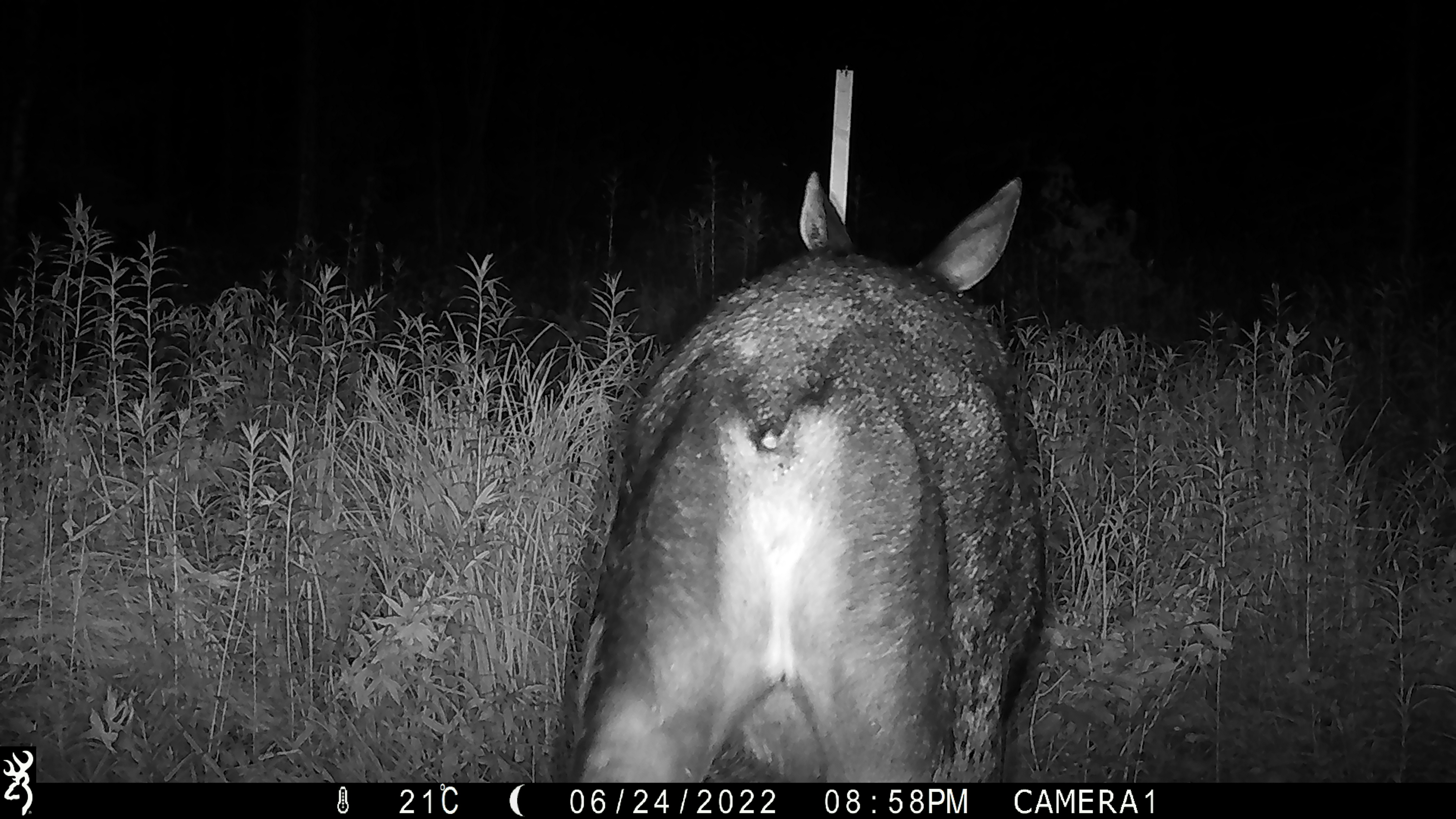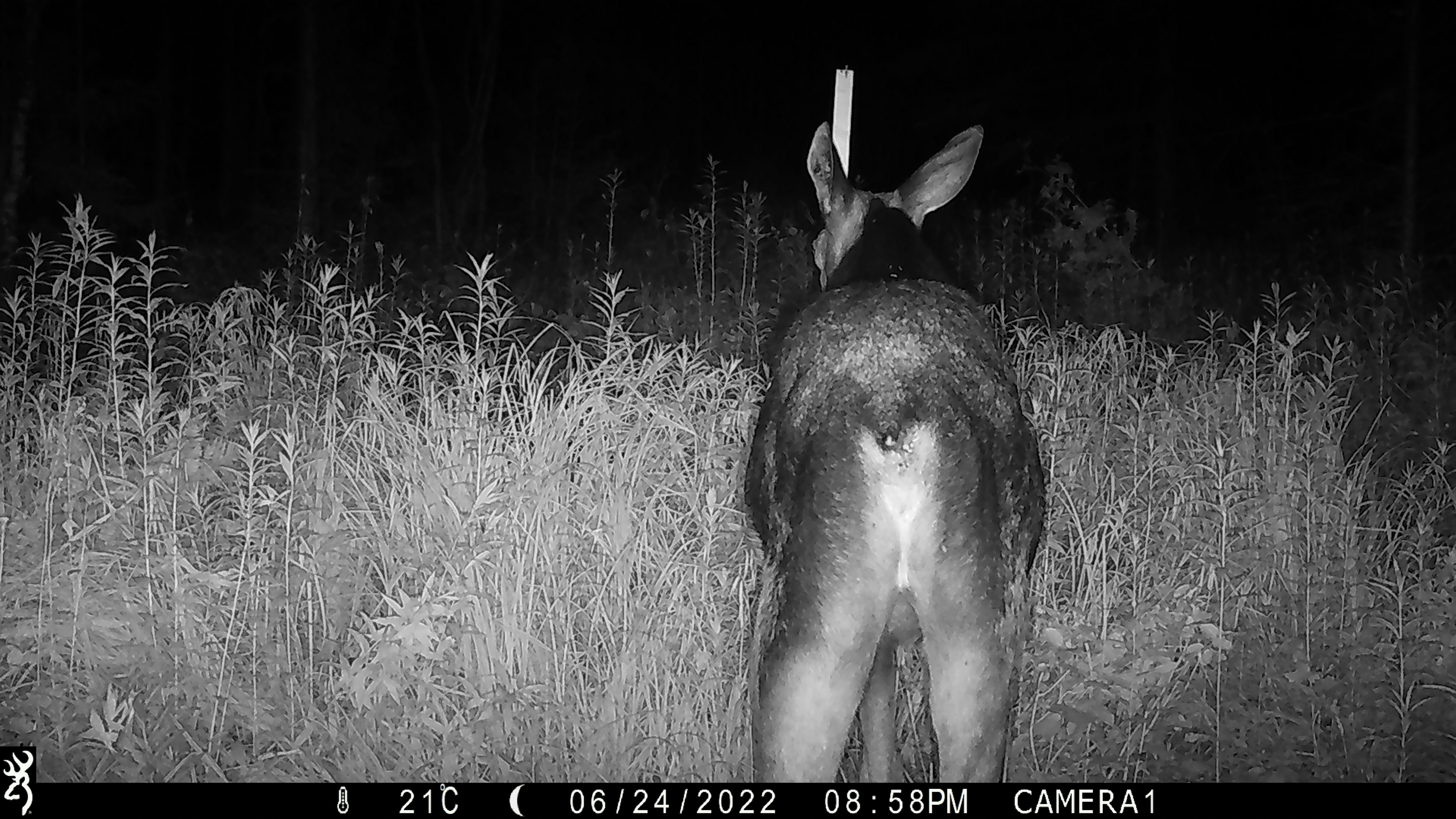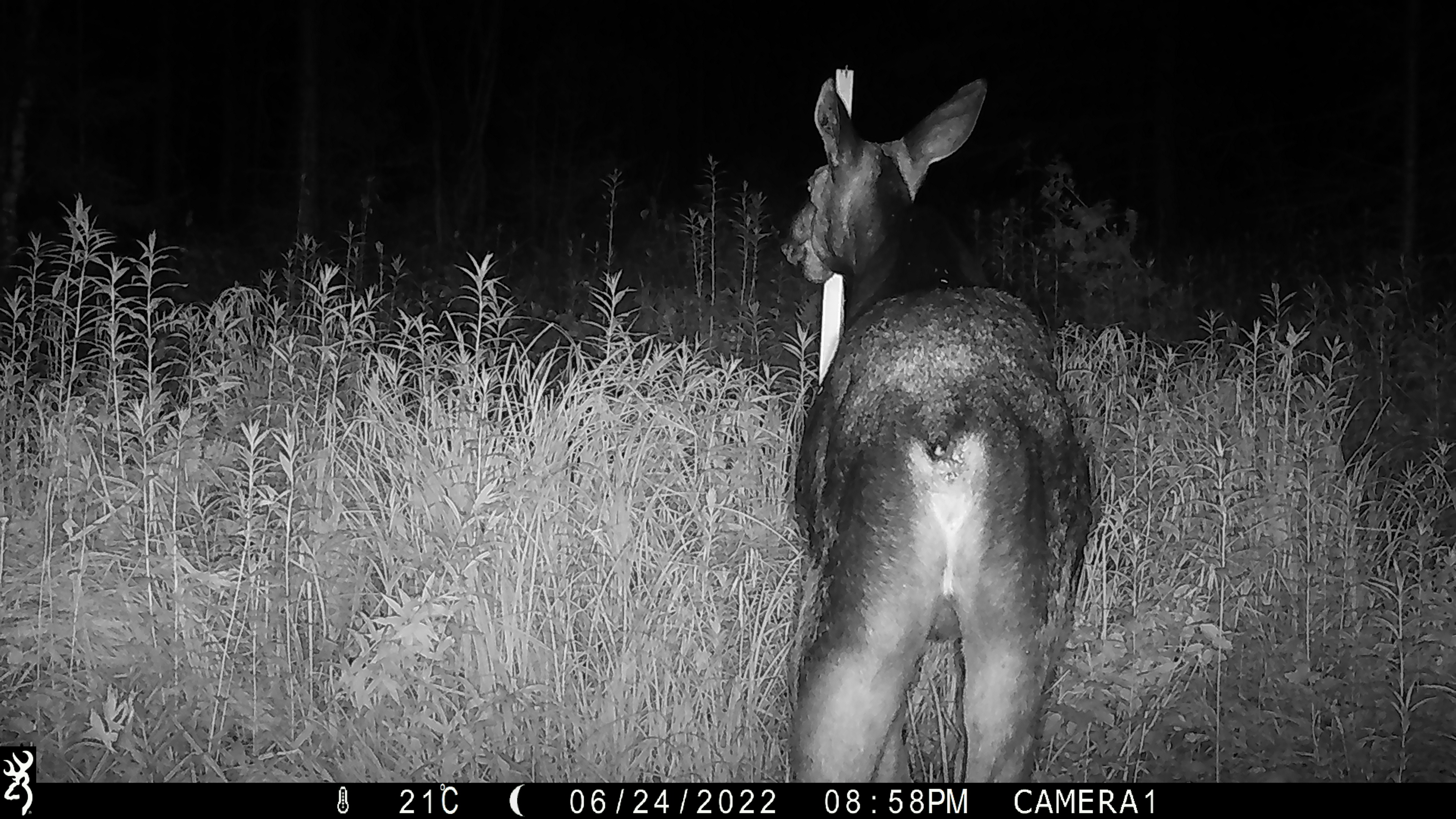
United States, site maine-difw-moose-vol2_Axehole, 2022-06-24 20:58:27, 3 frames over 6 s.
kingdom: Animalia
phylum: Chordata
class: Mammalia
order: Artiodactyla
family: Cervidae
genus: Alces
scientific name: Alces alces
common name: moose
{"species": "moose (Alces alces)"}